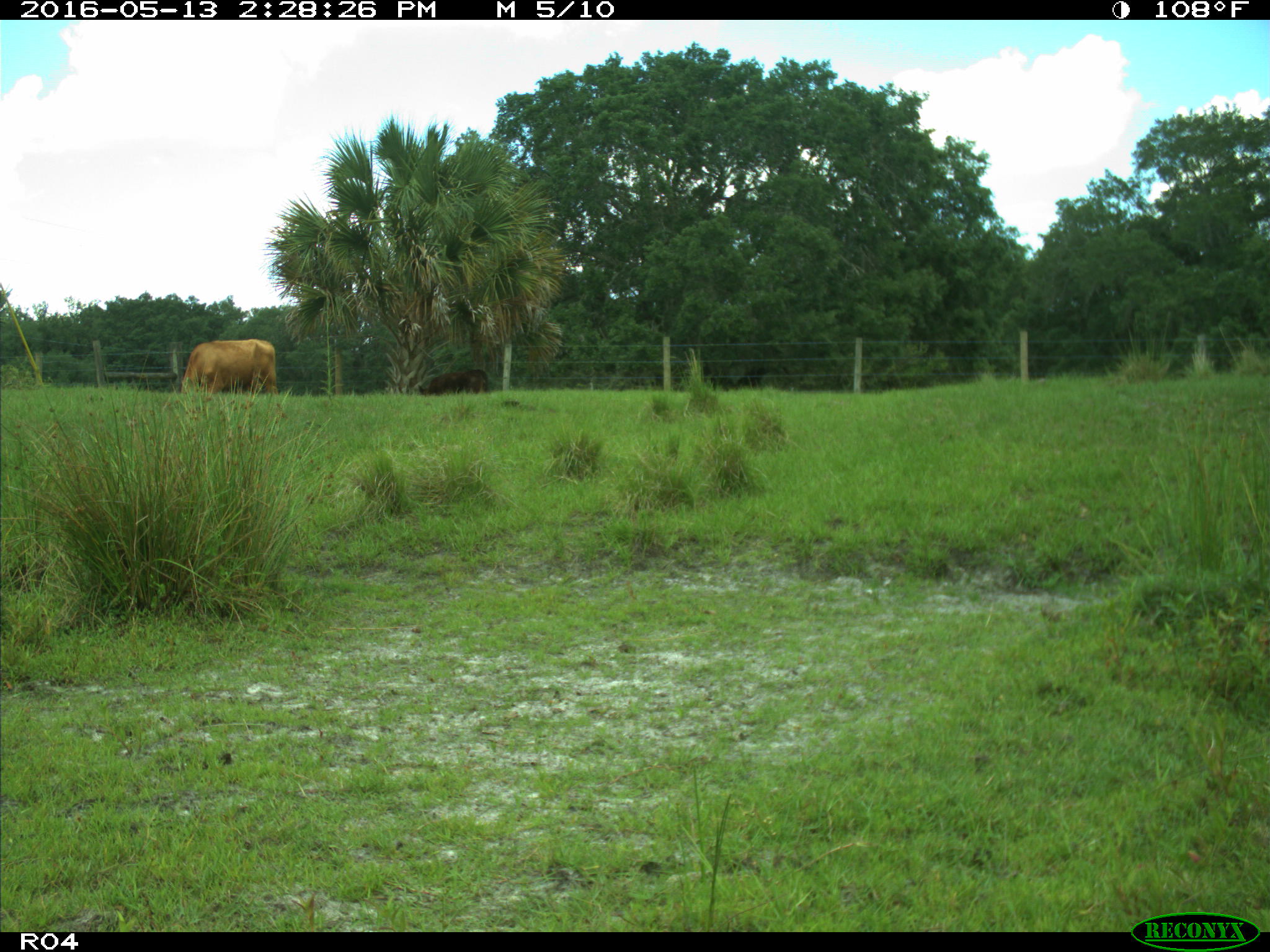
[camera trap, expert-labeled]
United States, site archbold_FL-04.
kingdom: Animalia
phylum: Chordata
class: Mammalia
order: Artiodactyla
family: Bovidae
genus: Bos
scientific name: Bos taurus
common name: domestic cow